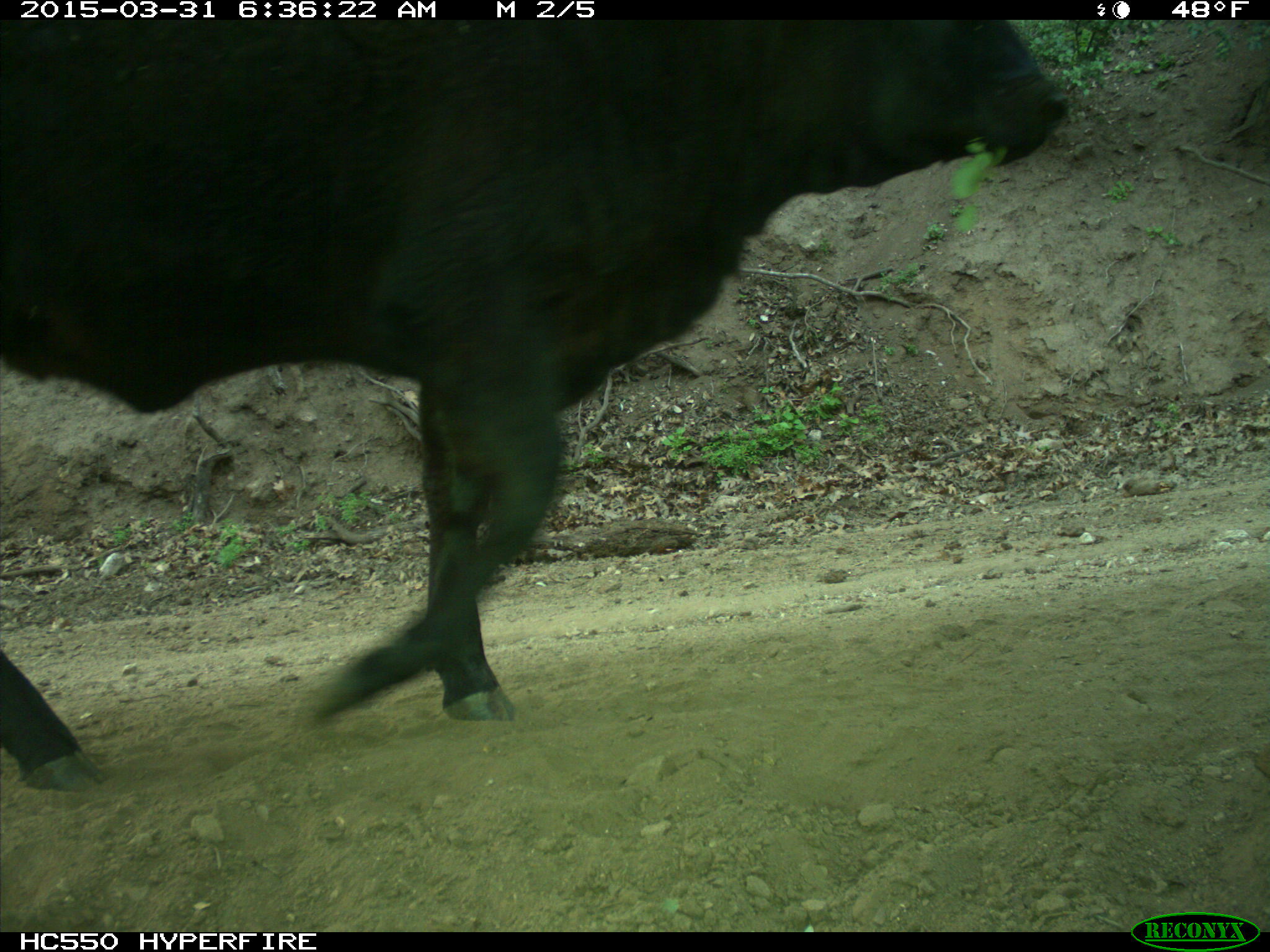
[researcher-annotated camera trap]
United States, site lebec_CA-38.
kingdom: Animalia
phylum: Chordata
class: Mammalia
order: Artiodactyla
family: Bovidae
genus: Bos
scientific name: Bos taurus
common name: domestic cow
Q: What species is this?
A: Bos taurus (domestic cow).